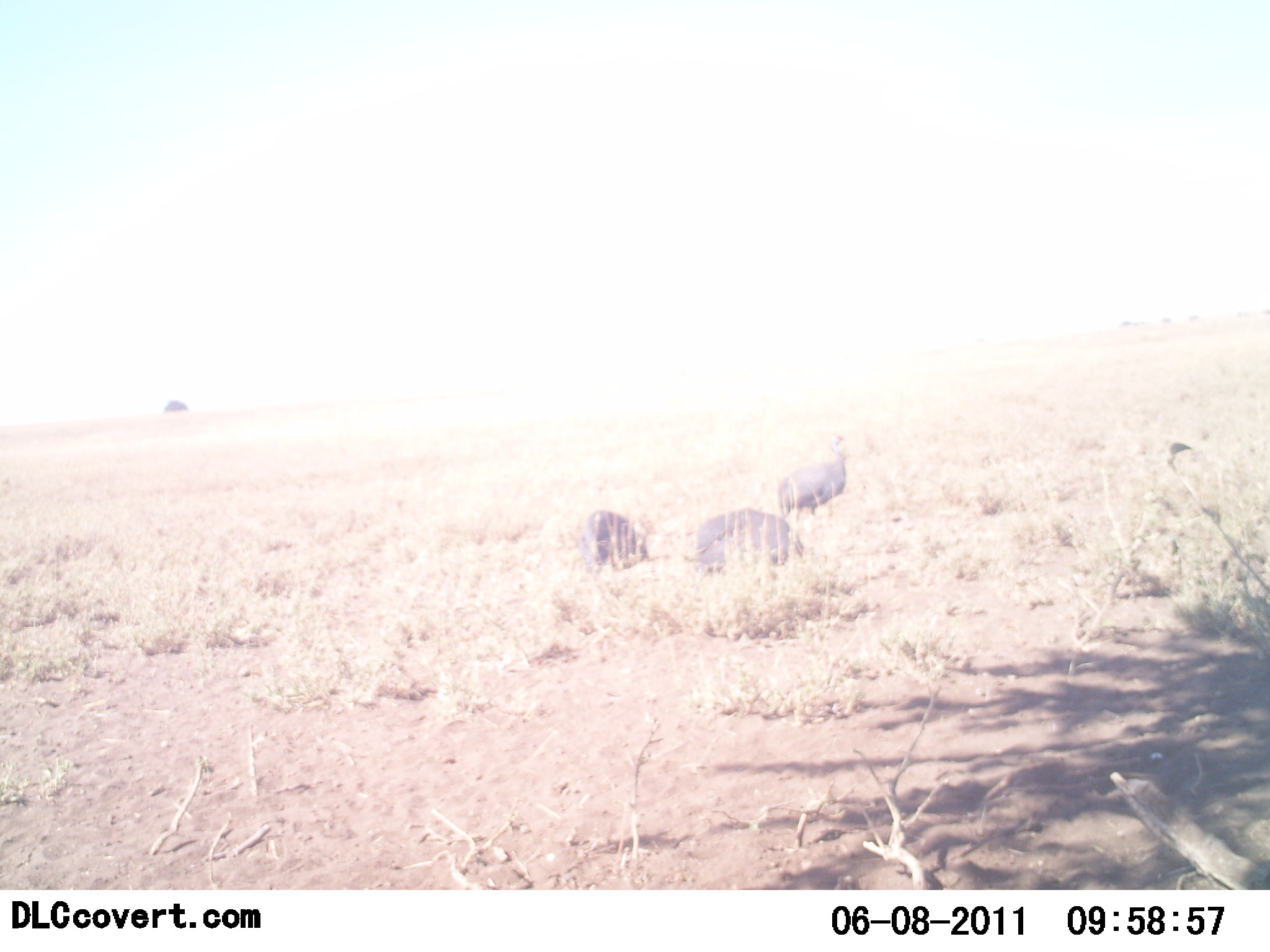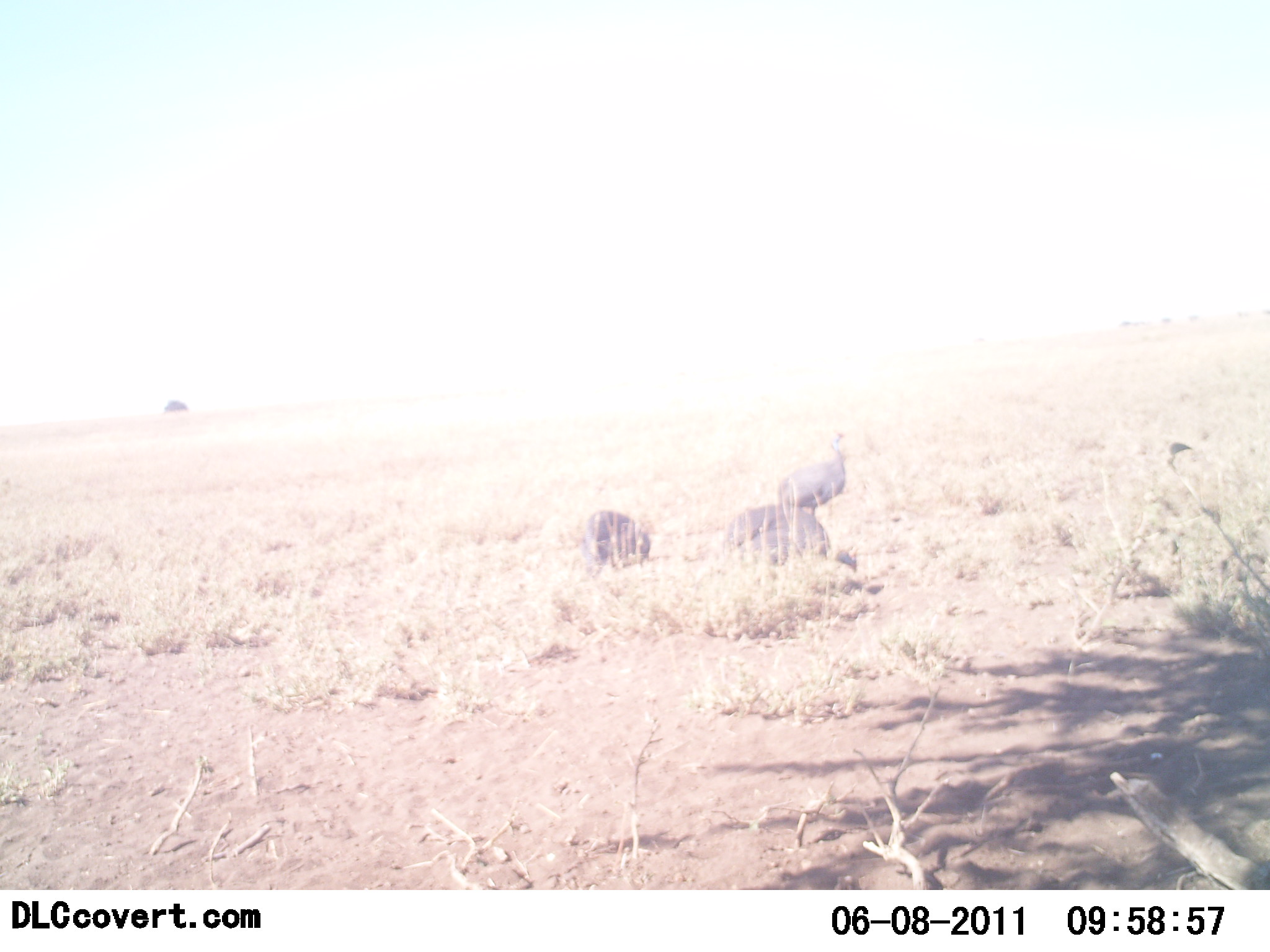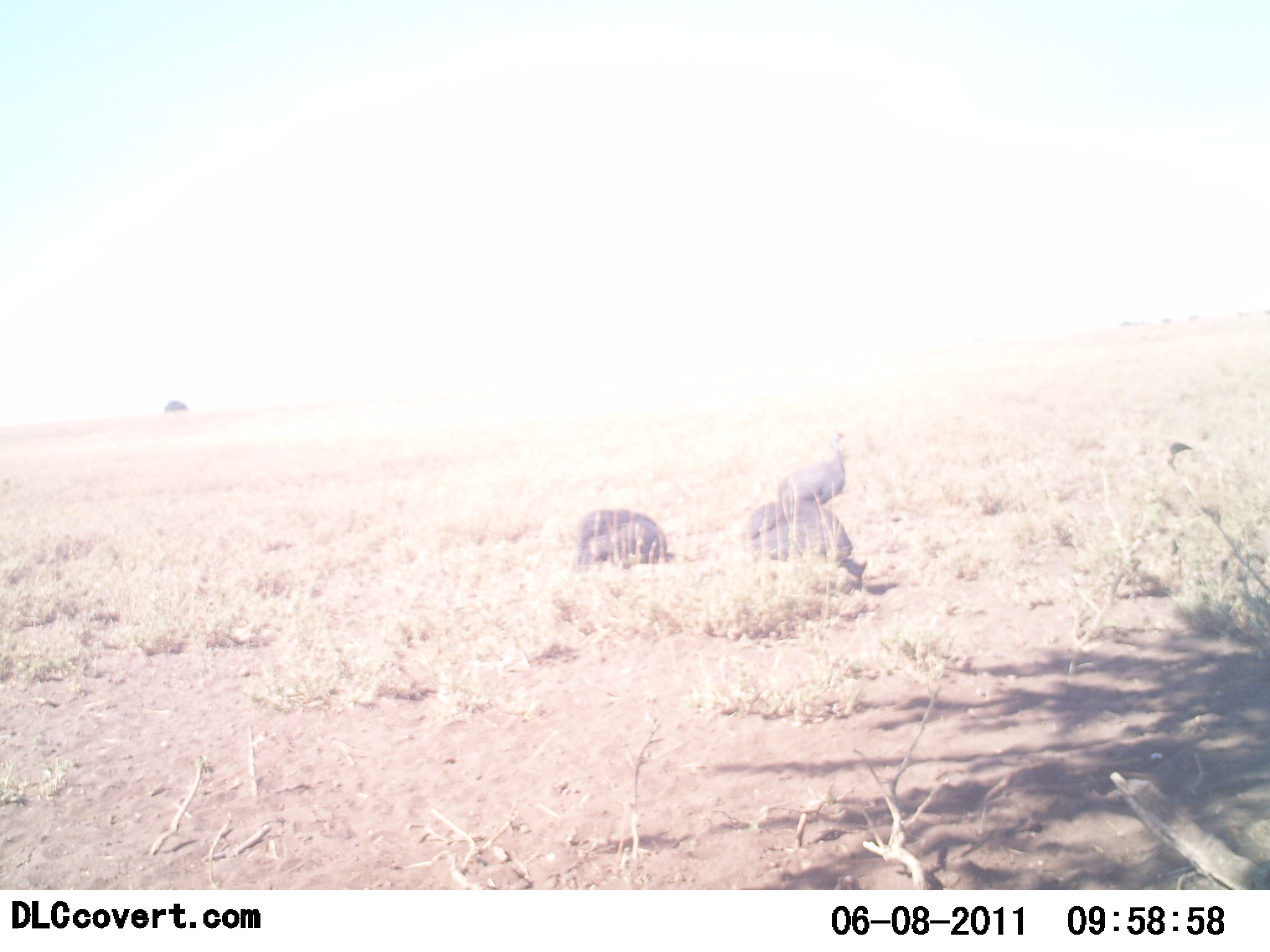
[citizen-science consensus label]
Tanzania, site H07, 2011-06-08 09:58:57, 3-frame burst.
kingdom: Animalia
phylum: Chordata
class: Aves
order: Galliformes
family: Numididae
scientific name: Numididae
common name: guinea fowl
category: guineafowl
Guineafowl (guinea fowl) (Numididae), count 3. Behavior (volunteer vote fractions): standing 43%, resting 0%, moving 43%, interacting 0%. Young present (vote fraction): 0%. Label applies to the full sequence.